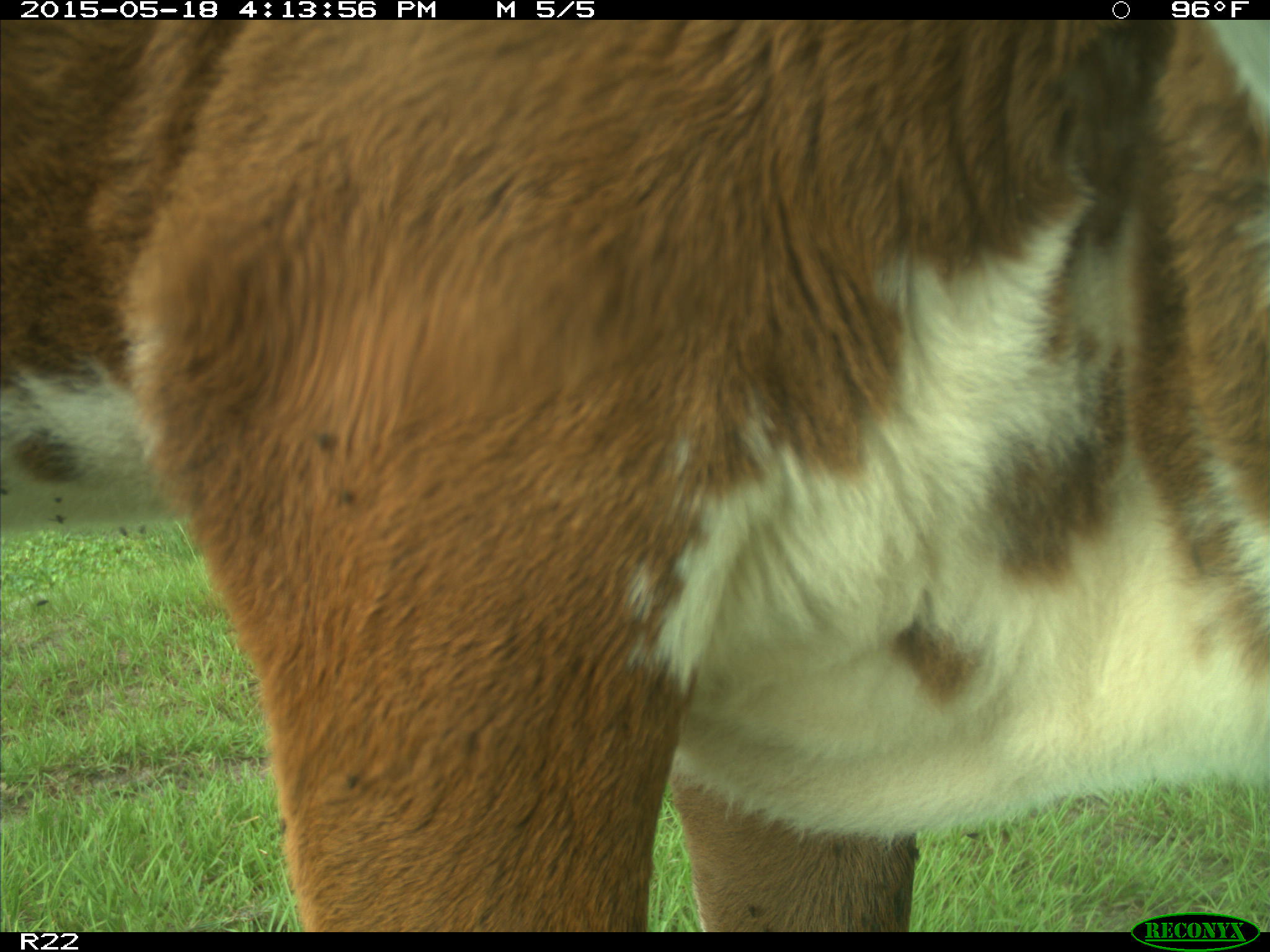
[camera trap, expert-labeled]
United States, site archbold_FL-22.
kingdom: Animalia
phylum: Chordata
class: Mammalia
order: Artiodactyla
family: Bovidae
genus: Bos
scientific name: Bos taurus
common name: domestic cow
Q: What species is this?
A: Bos taurus (domestic cow).